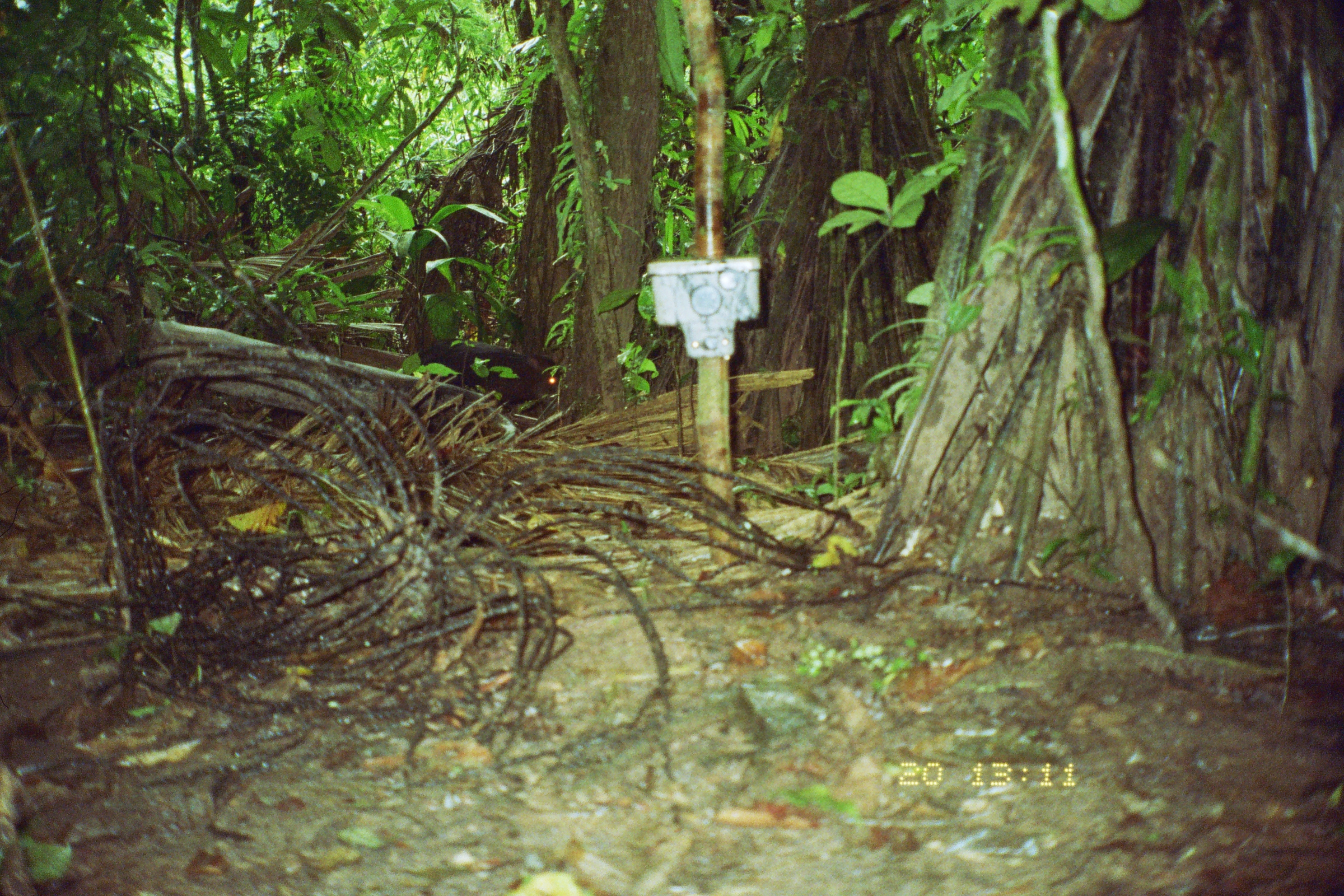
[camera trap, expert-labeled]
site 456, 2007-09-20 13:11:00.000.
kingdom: Animalia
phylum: Chordata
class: Mammalia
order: Artiodactyla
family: Tayassuidae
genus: Tayassu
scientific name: Tayassu pecari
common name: white-lipped peccary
Tayassu pecari (white-lipped peccary).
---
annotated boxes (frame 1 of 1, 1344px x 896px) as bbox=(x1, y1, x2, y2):
tayassu pecari: bbox=(408, 337, 566, 415)